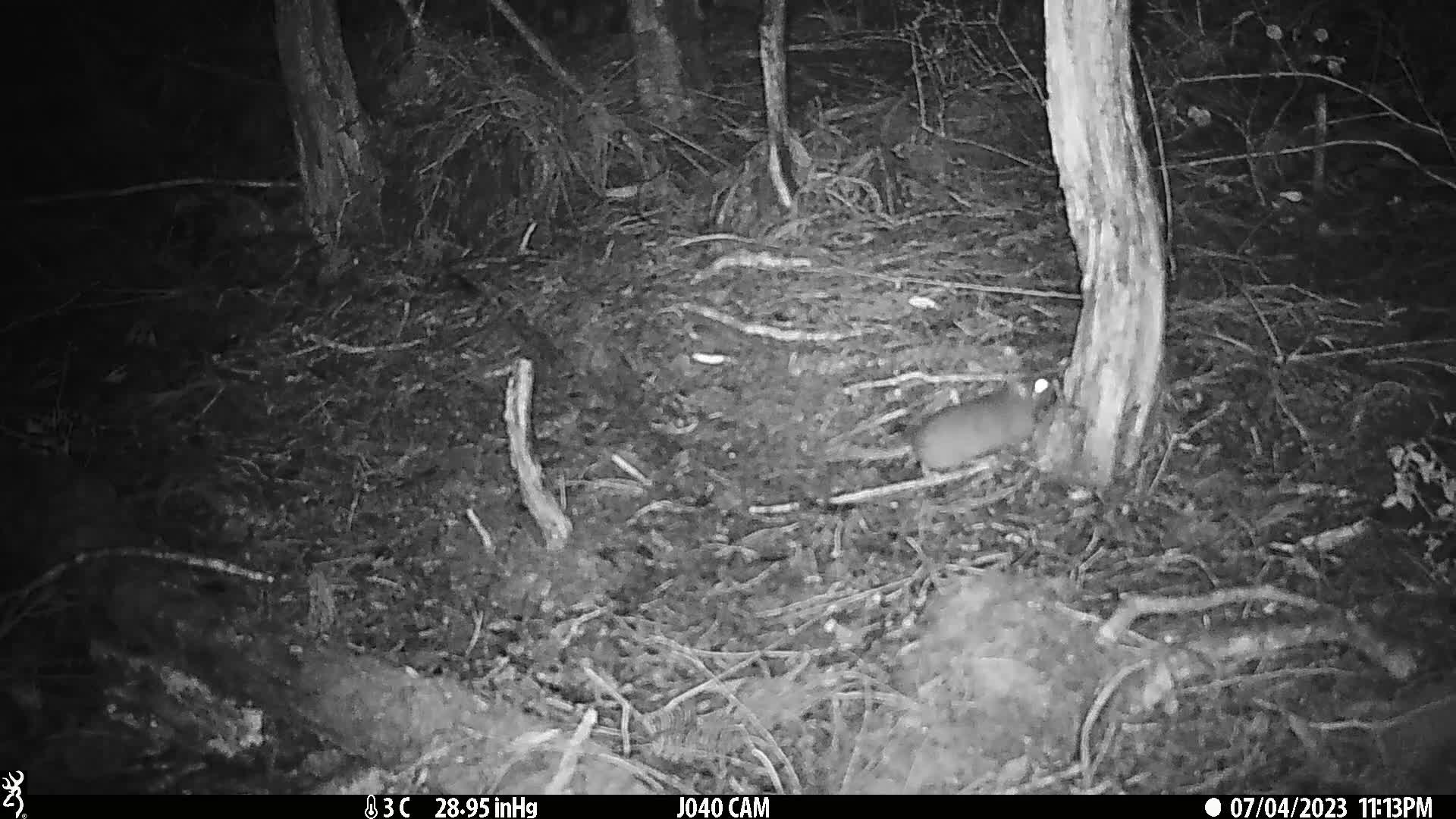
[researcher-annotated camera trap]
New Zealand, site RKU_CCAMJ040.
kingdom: Animalia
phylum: Chordata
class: Mammalia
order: Rodentia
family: Muridae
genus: Rattus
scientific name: Rattus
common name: rat